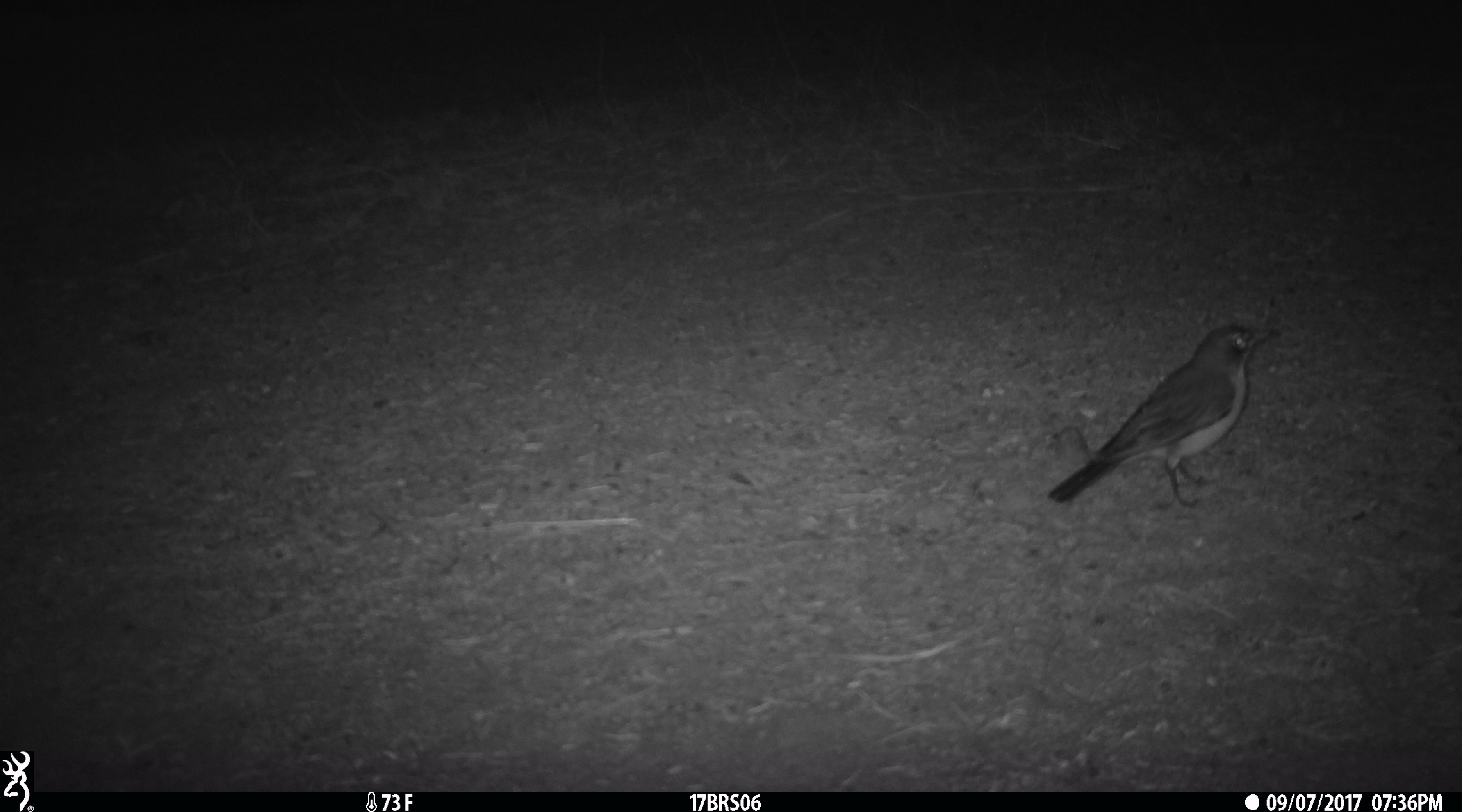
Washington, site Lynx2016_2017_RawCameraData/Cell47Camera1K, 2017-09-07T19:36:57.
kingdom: Animalia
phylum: Chordata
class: Aves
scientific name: Aves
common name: birds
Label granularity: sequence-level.